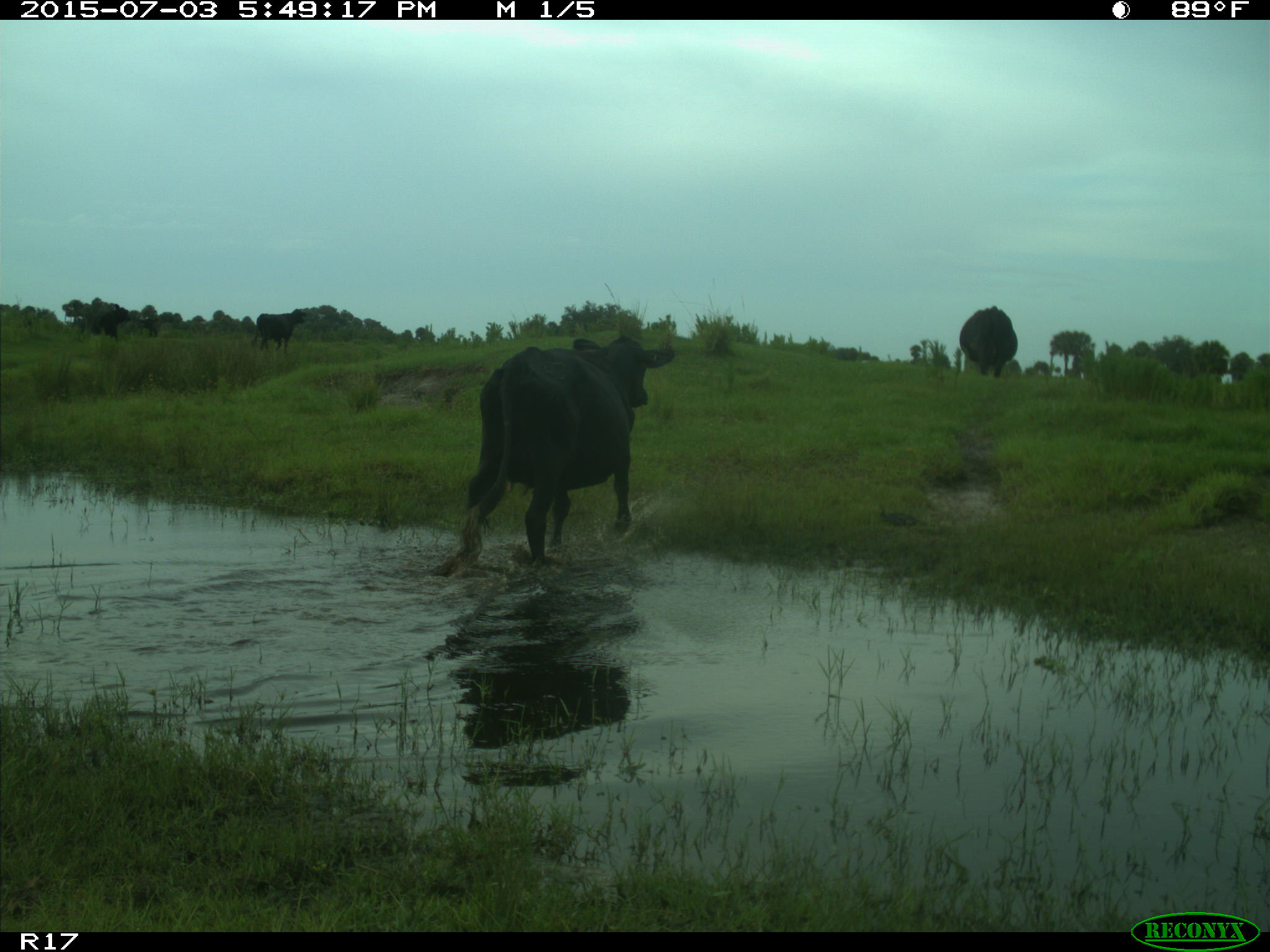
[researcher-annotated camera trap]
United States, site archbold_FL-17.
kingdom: Animalia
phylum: Chordata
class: Mammalia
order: Artiodactyla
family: Bovidae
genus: Bos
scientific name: Bos taurus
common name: domestic cow